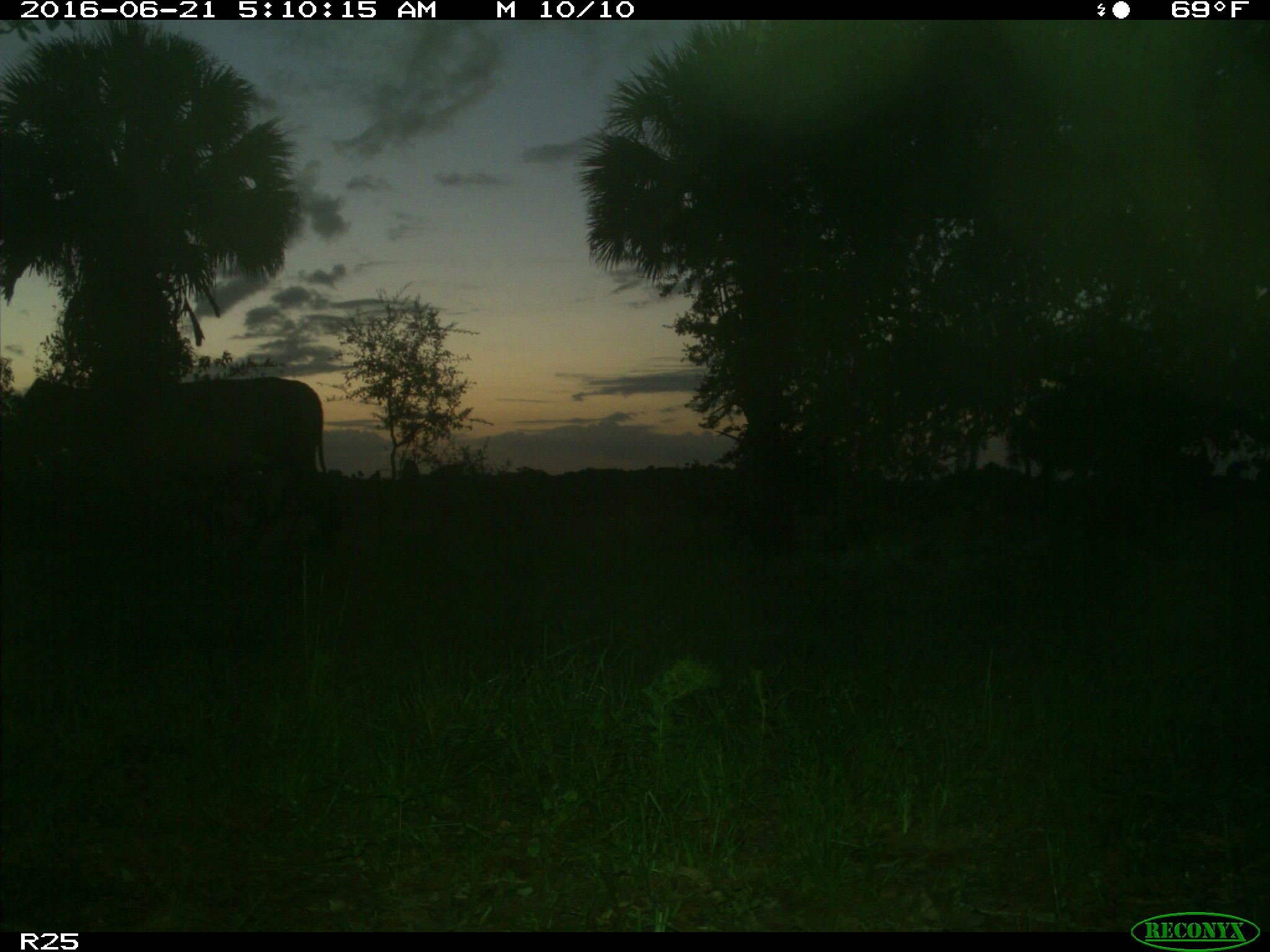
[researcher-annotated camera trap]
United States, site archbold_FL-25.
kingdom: Animalia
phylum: Chordata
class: Mammalia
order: Artiodactyla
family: Bovidae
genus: Bos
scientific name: Bos taurus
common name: domestic cow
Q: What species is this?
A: Bos taurus (domestic cow).